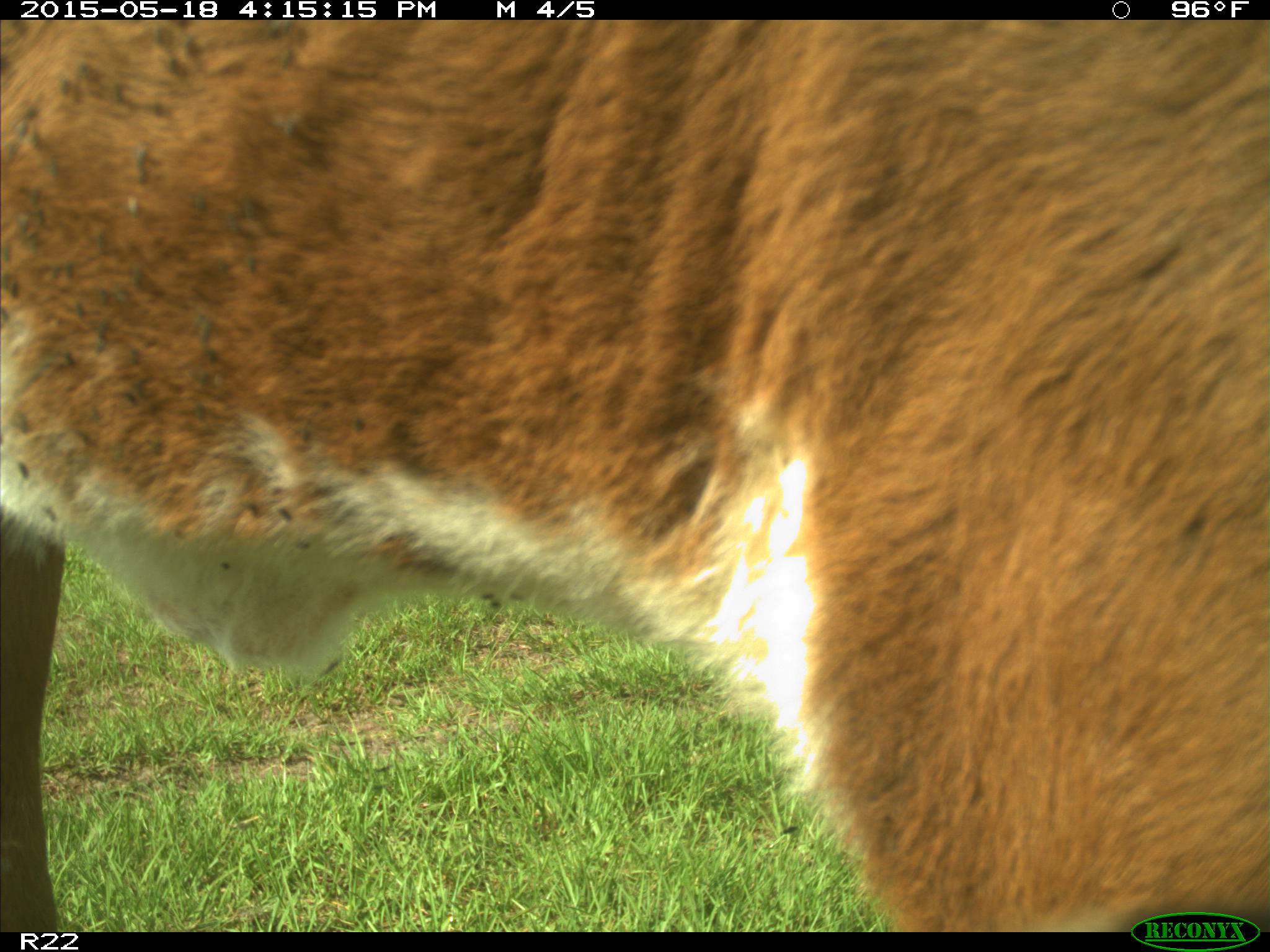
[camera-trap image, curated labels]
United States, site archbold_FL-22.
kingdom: Animalia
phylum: Chordata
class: Mammalia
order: Artiodactyla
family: Bovidae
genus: Bos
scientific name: Bos taurus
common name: domestic cow